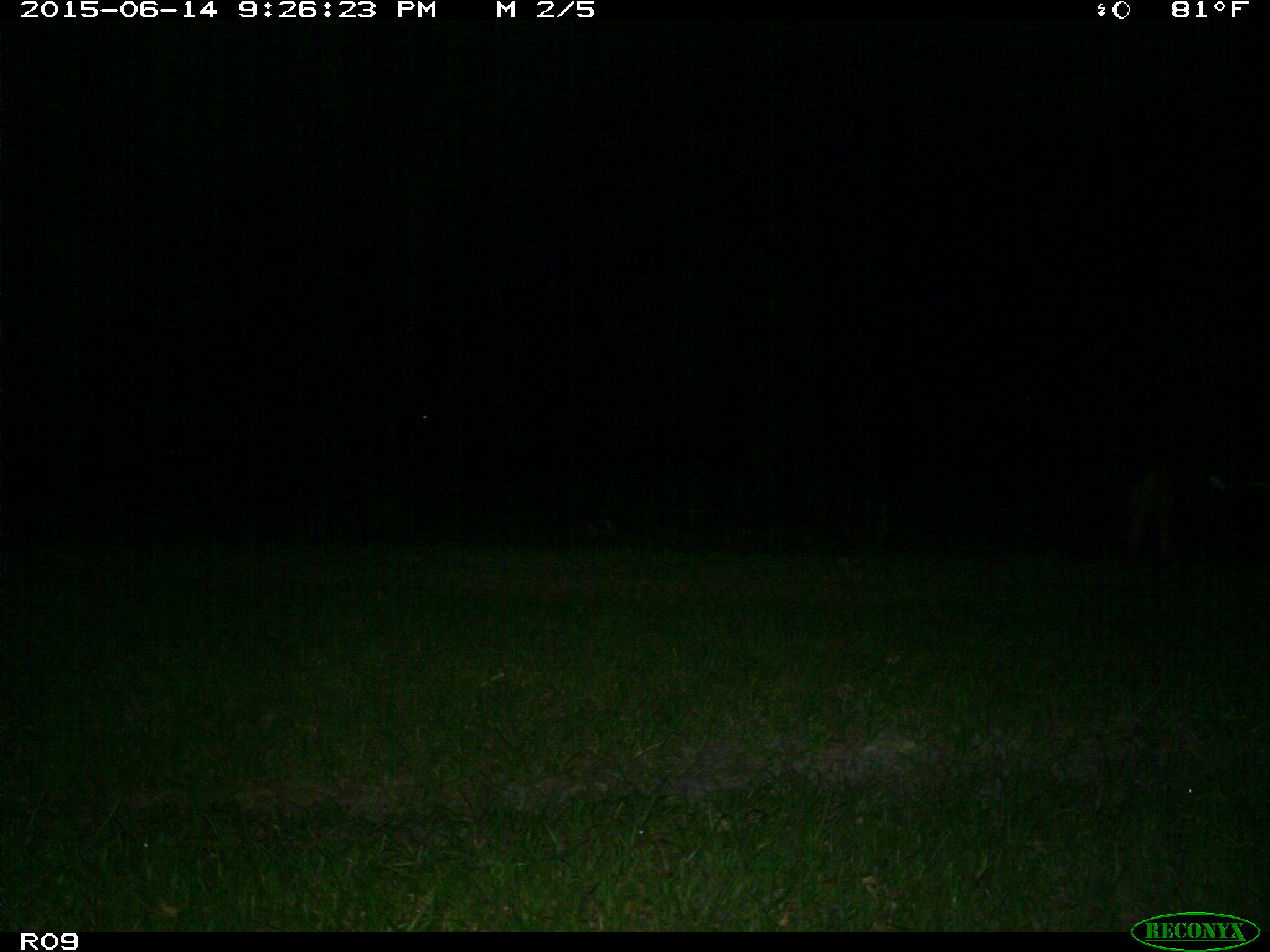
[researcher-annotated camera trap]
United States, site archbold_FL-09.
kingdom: Animalia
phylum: Chordata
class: Mammalia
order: Artiodactyla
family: Bovidae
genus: Bos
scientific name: Bos taurus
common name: domestic cow